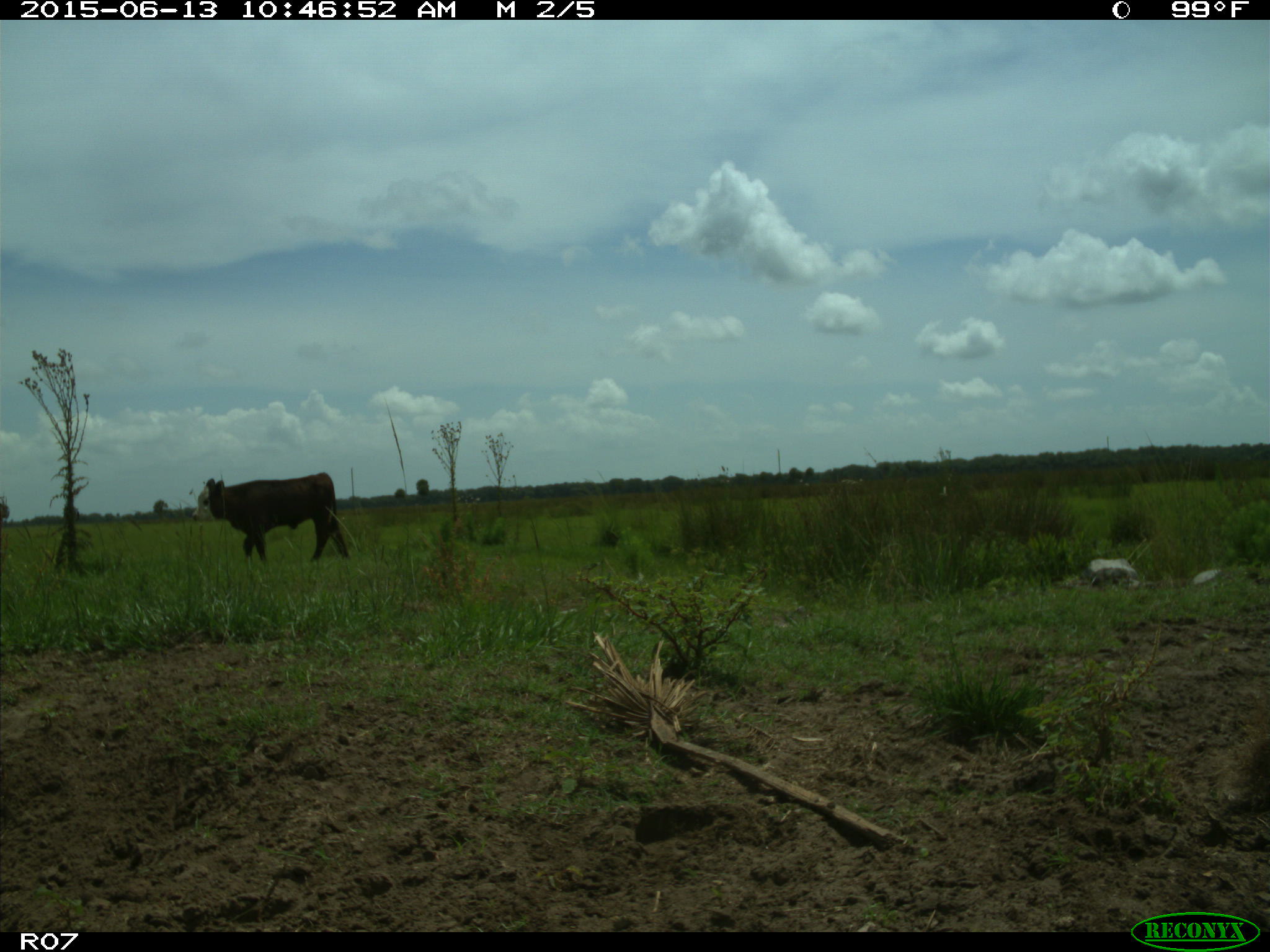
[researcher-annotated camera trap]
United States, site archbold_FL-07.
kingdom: Animalia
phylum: Chordata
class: Mammalia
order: Artiodactyla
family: Bovidae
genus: Bos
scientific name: Bos taurus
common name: domestic cow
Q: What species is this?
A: Bos taurus (domestic cow).